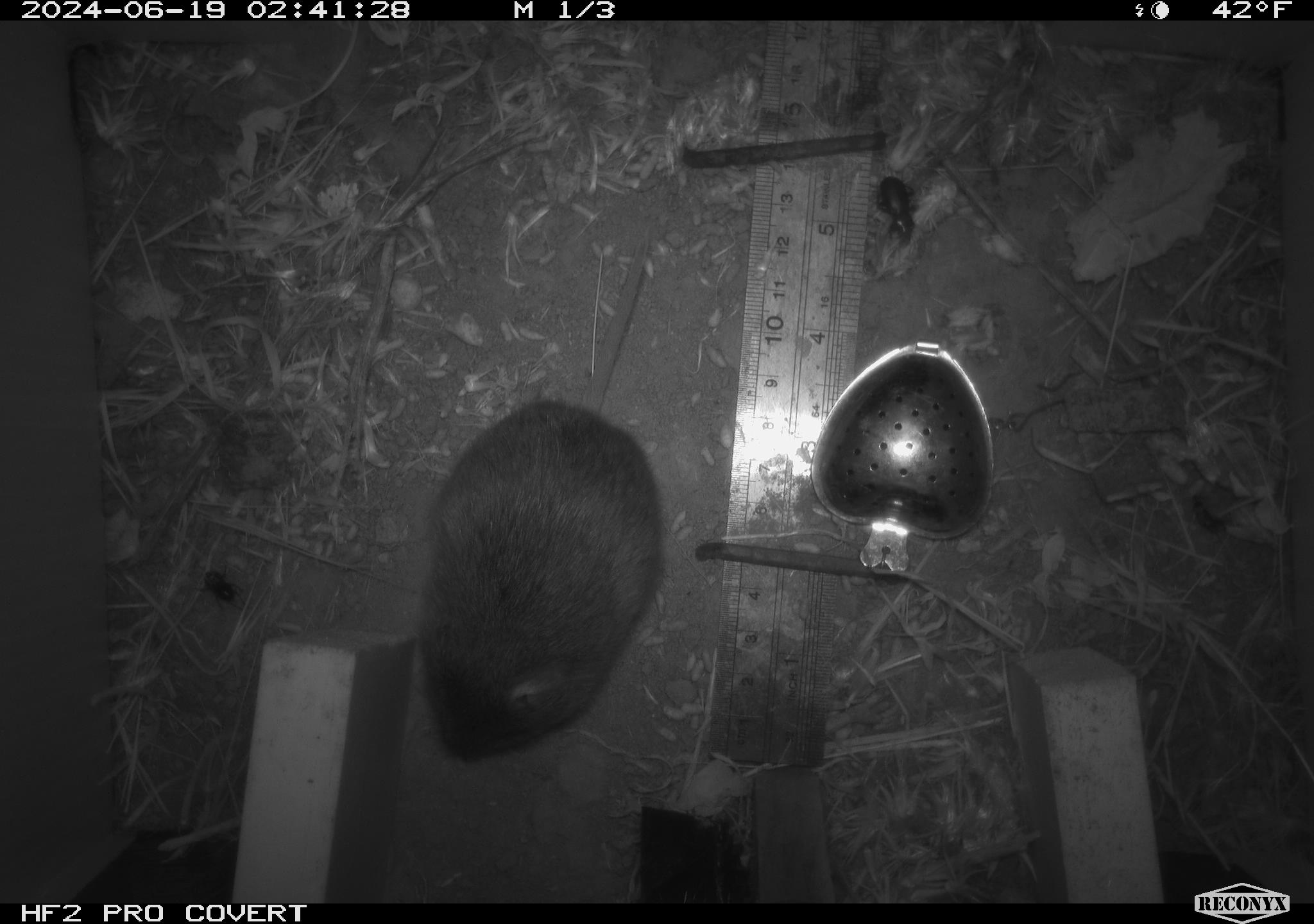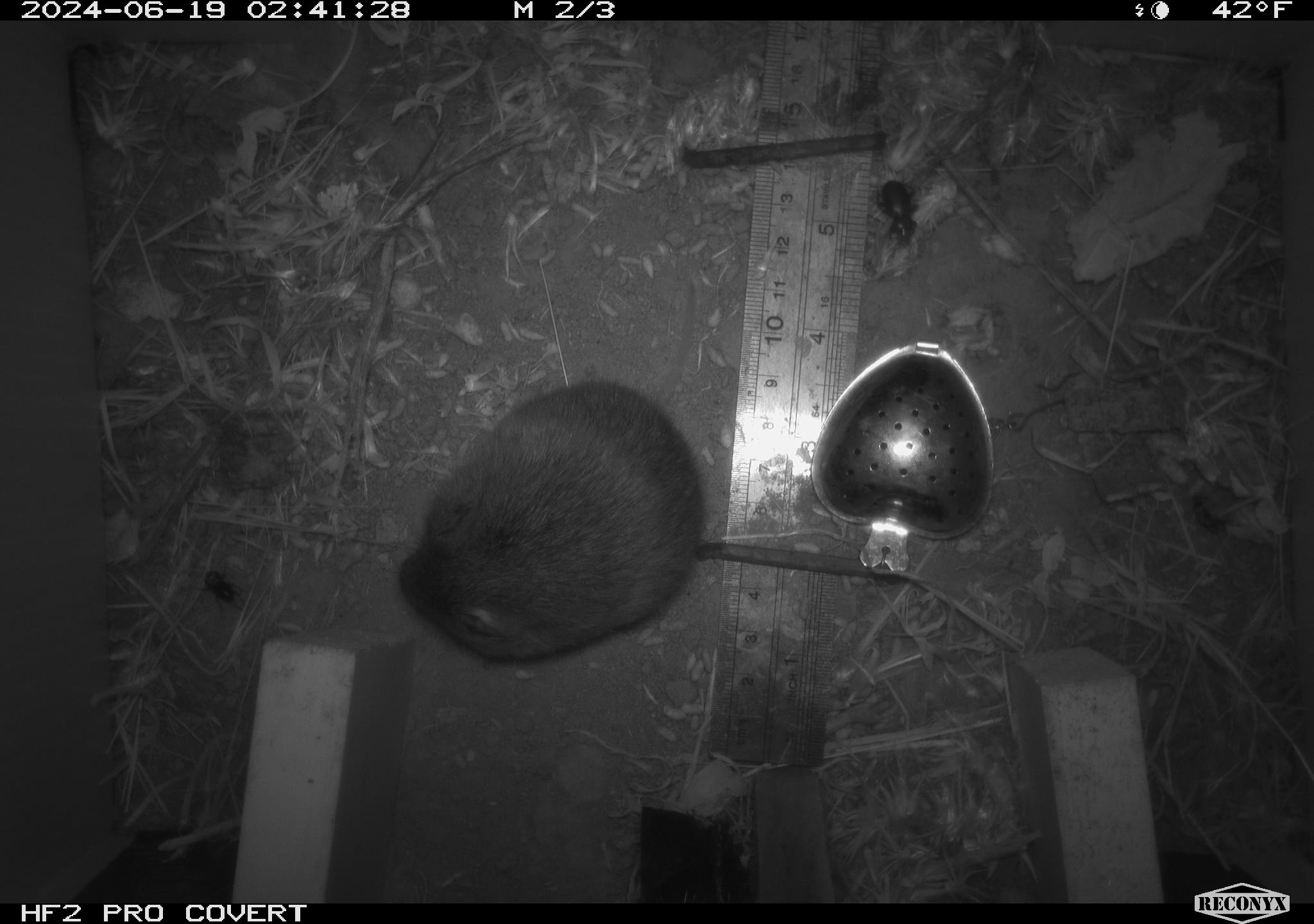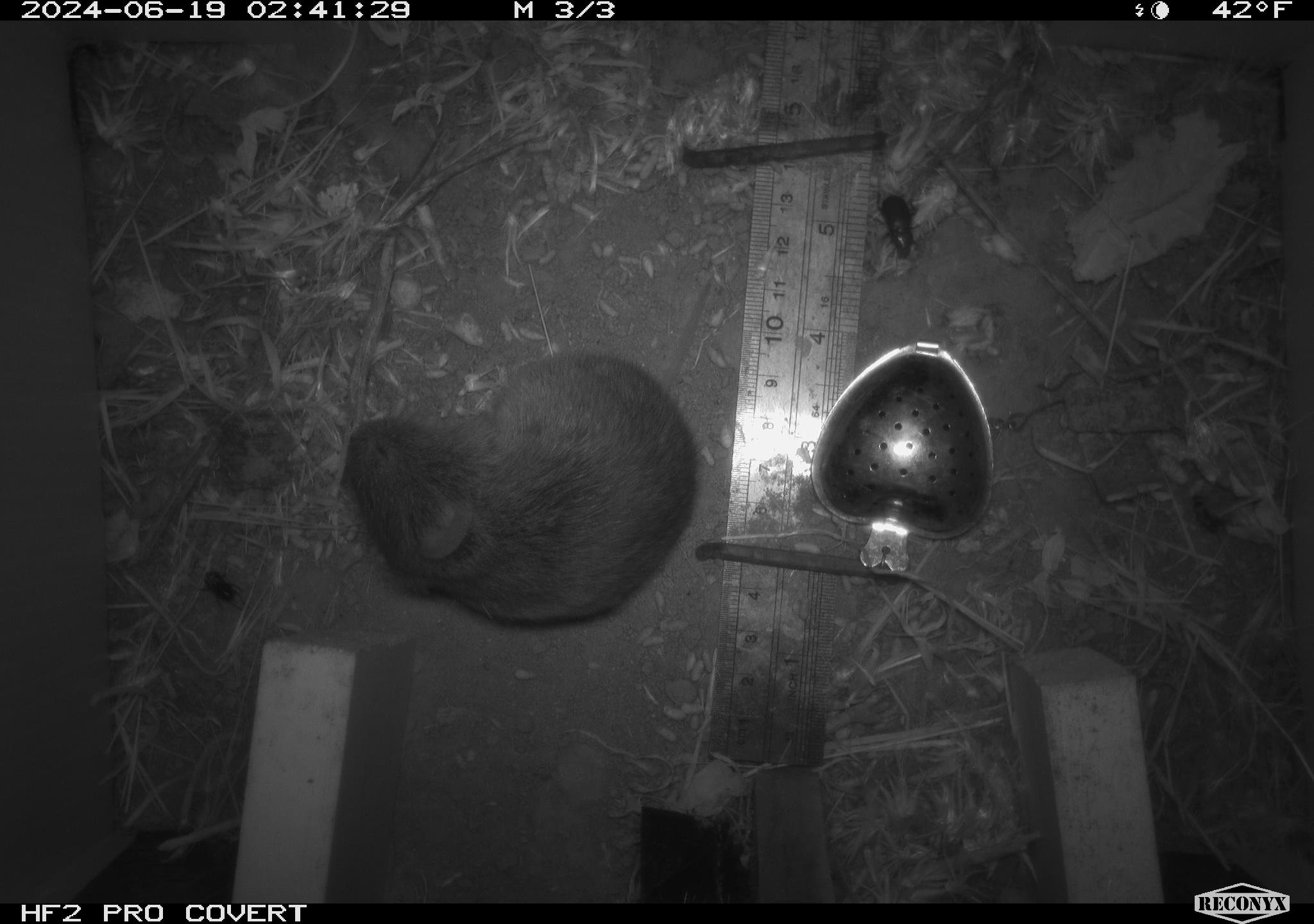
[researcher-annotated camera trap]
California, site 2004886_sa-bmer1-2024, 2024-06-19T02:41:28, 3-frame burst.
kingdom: Animalia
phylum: Chordata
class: Mammalia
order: Rodentia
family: Cricetidae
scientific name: Cricetidae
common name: hamsters, voles, lemmings, and allies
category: cricetidae family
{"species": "cricetidae family (hamsters, voles, lemmings, and allies) (Cricetidae)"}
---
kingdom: Animalia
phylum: Arthropoda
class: Insecta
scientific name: Insecta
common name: insect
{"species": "insect (Insecta)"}